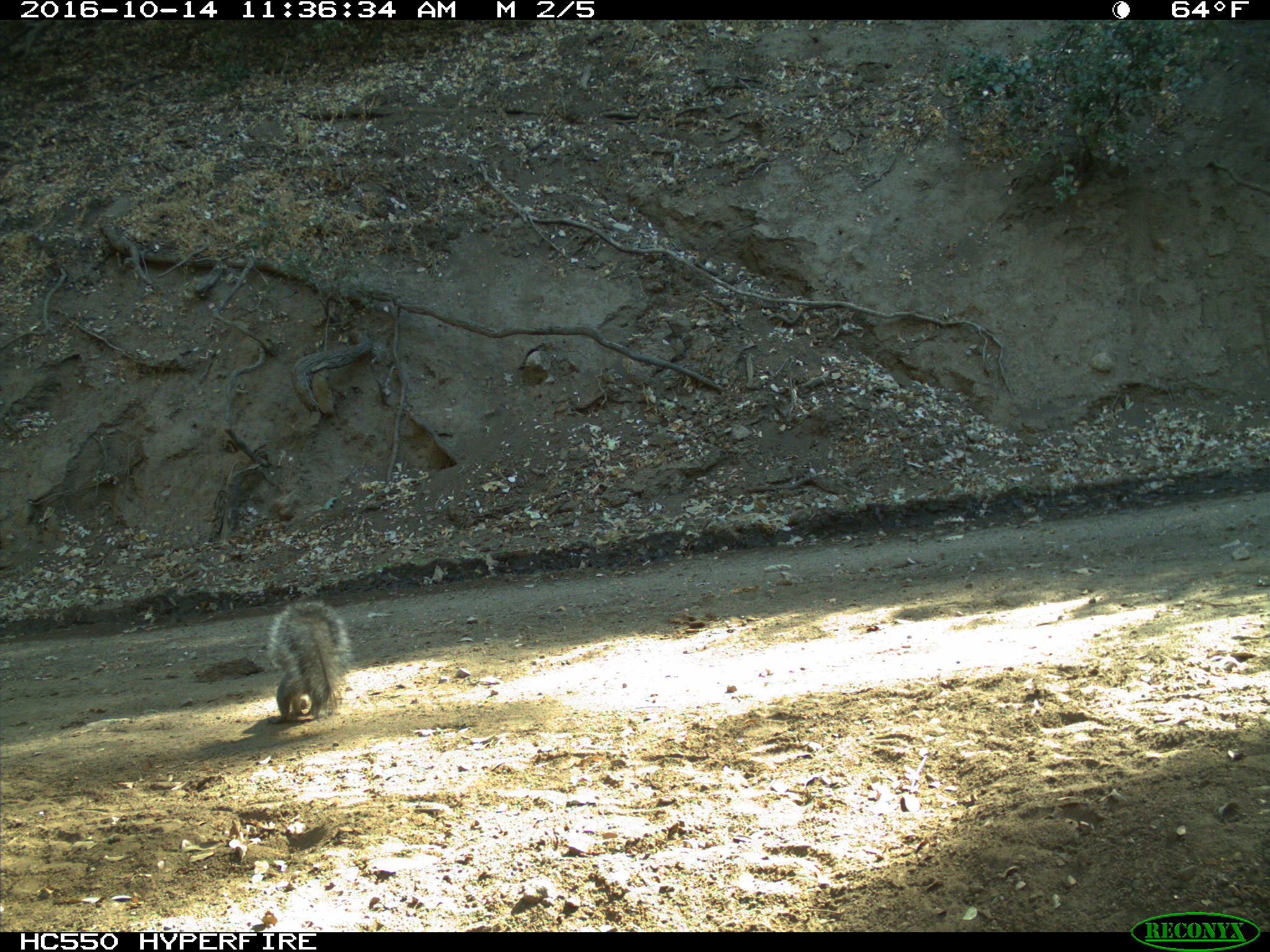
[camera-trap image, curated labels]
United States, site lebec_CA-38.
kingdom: Animalia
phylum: Chordata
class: Mammalia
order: Rodentia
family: Sciuridae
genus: Sciurus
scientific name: Sciurus carolinensis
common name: eastern gray squirrel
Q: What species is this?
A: Sciurus carolinensis (eastern gray squirrel).